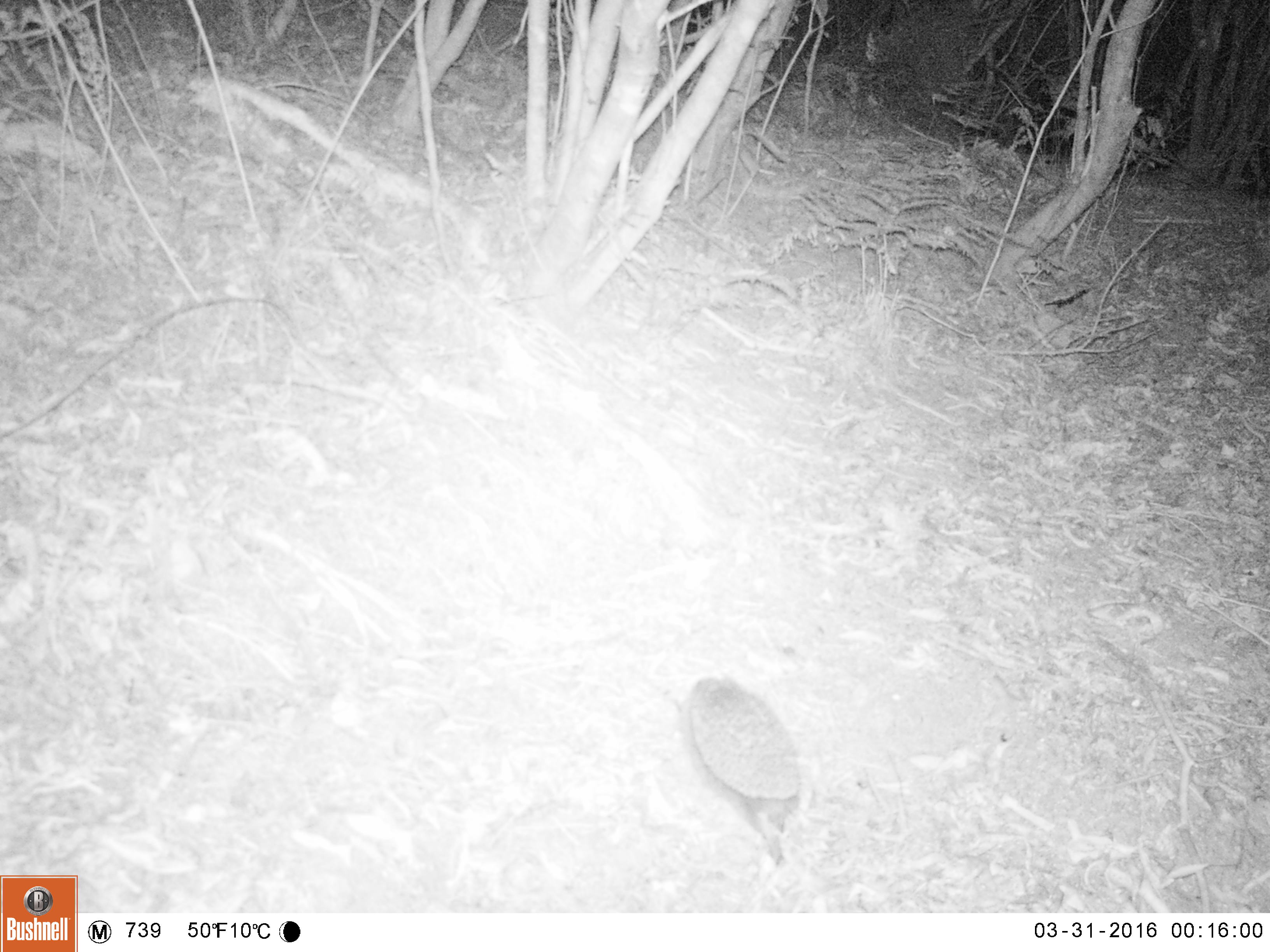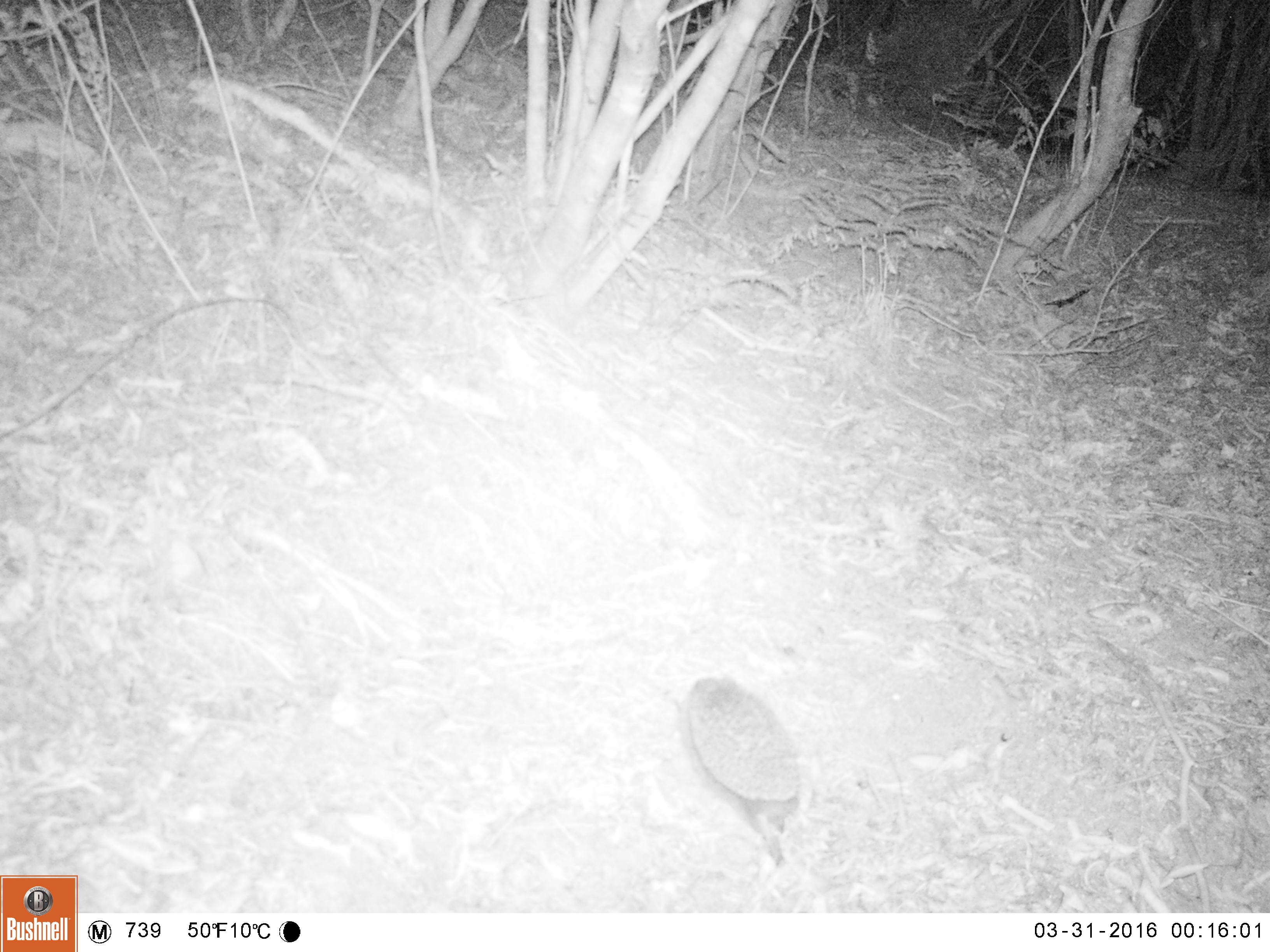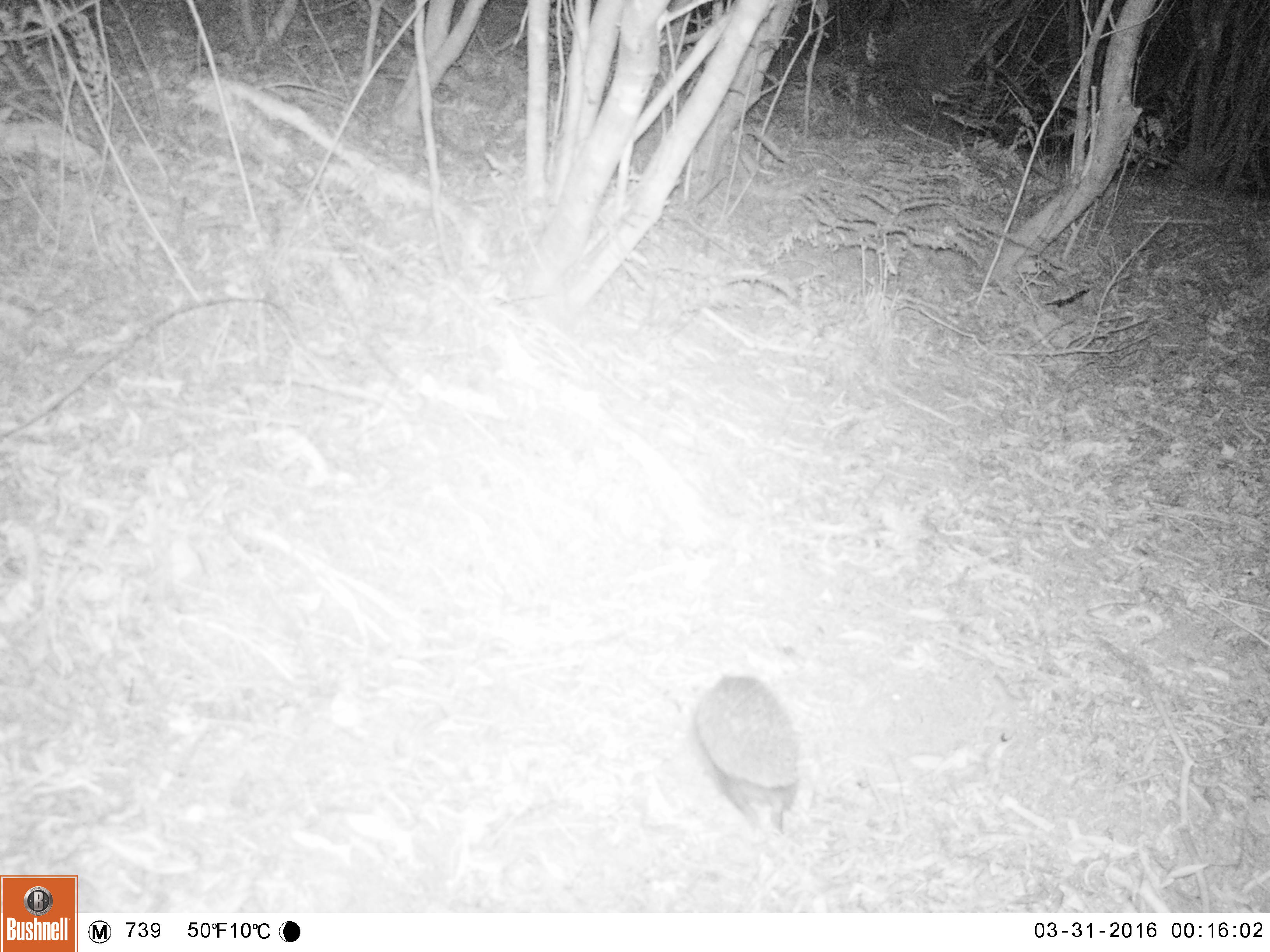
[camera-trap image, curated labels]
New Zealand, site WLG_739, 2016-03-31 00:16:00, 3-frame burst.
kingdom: Animalia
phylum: Chordata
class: Mammalia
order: Eulipotyphla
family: Erinaceidae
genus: Erinaceus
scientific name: Erinaceus europaeus europaeus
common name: european hedgehog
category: hedgehog